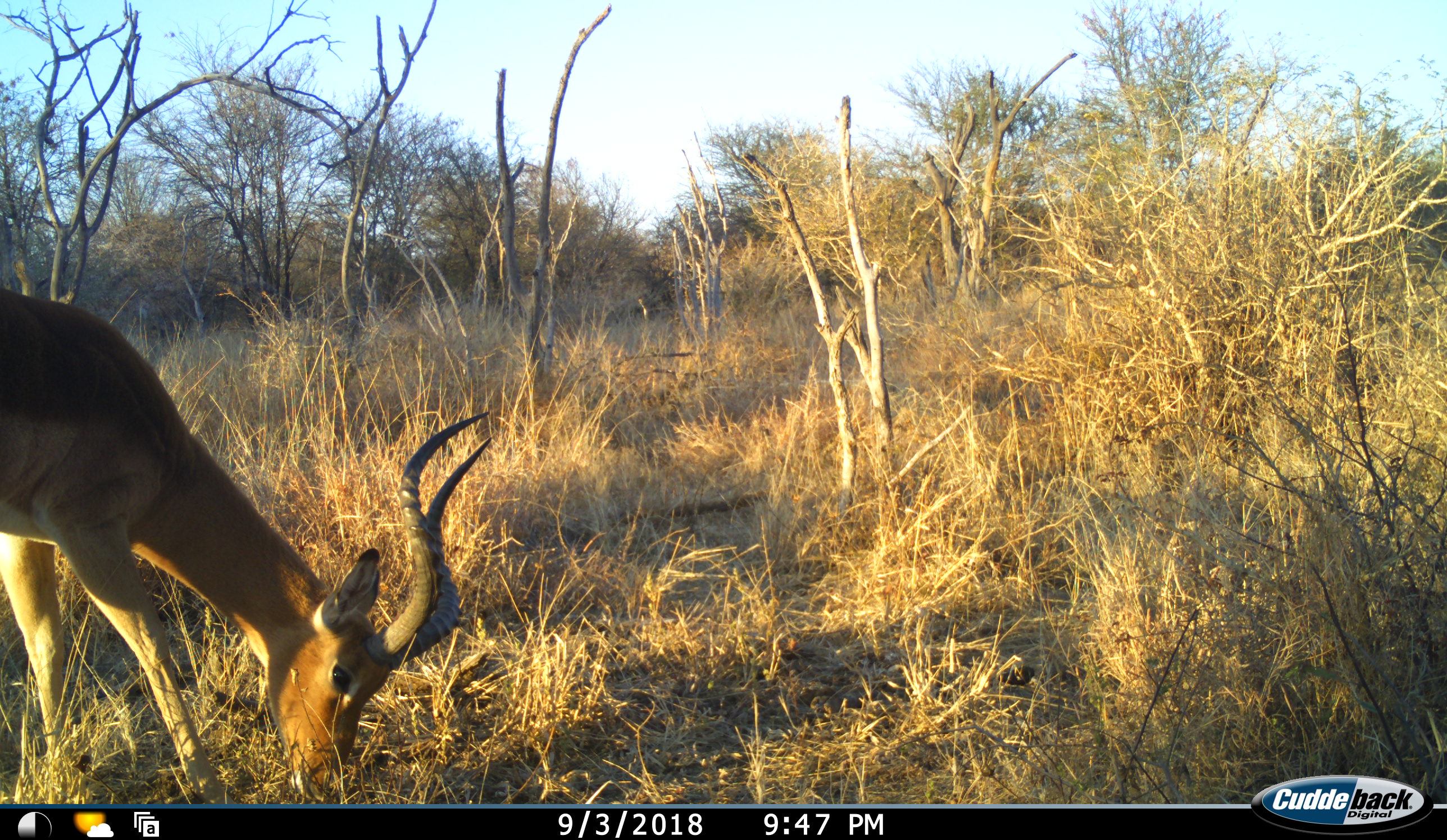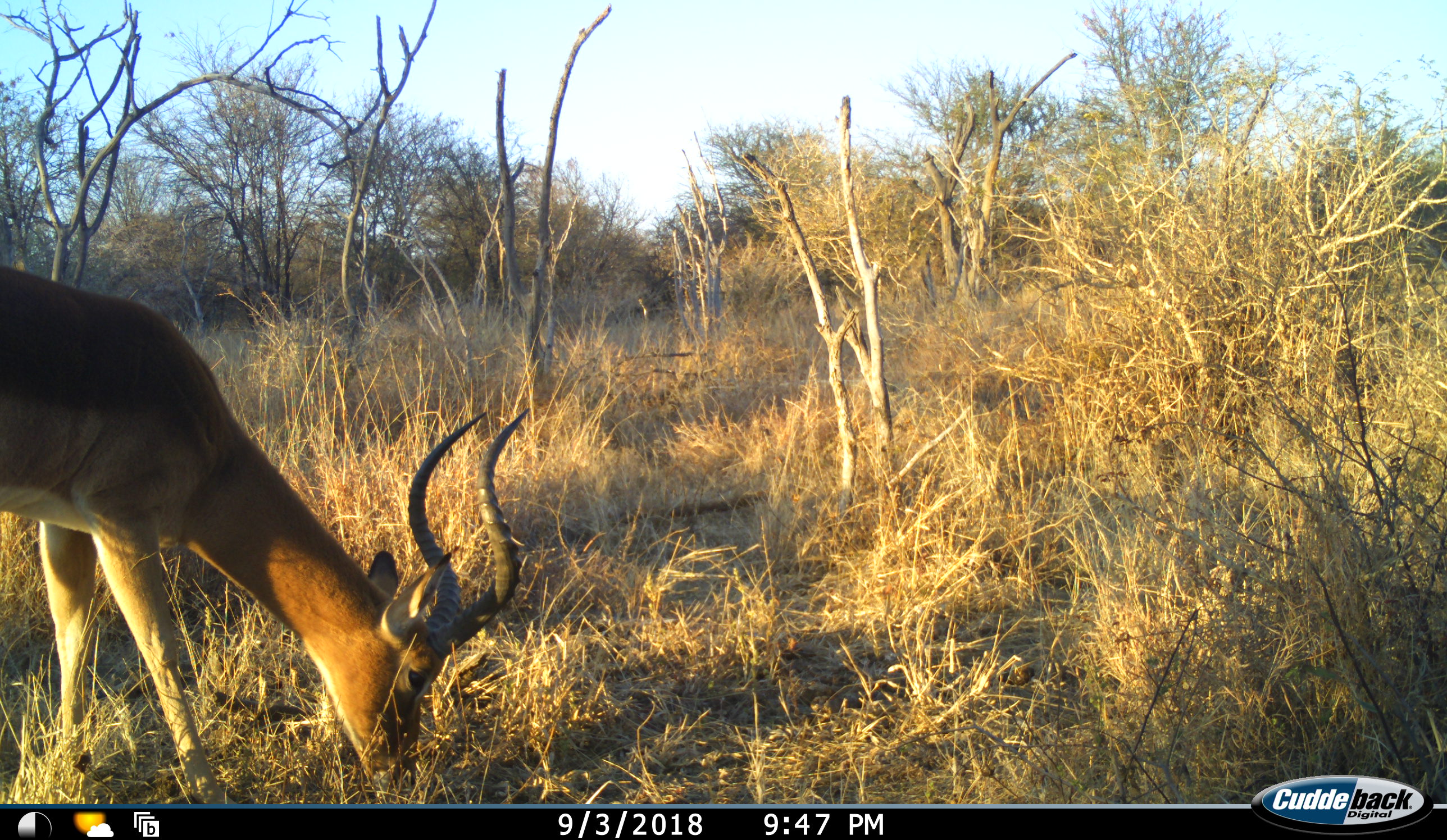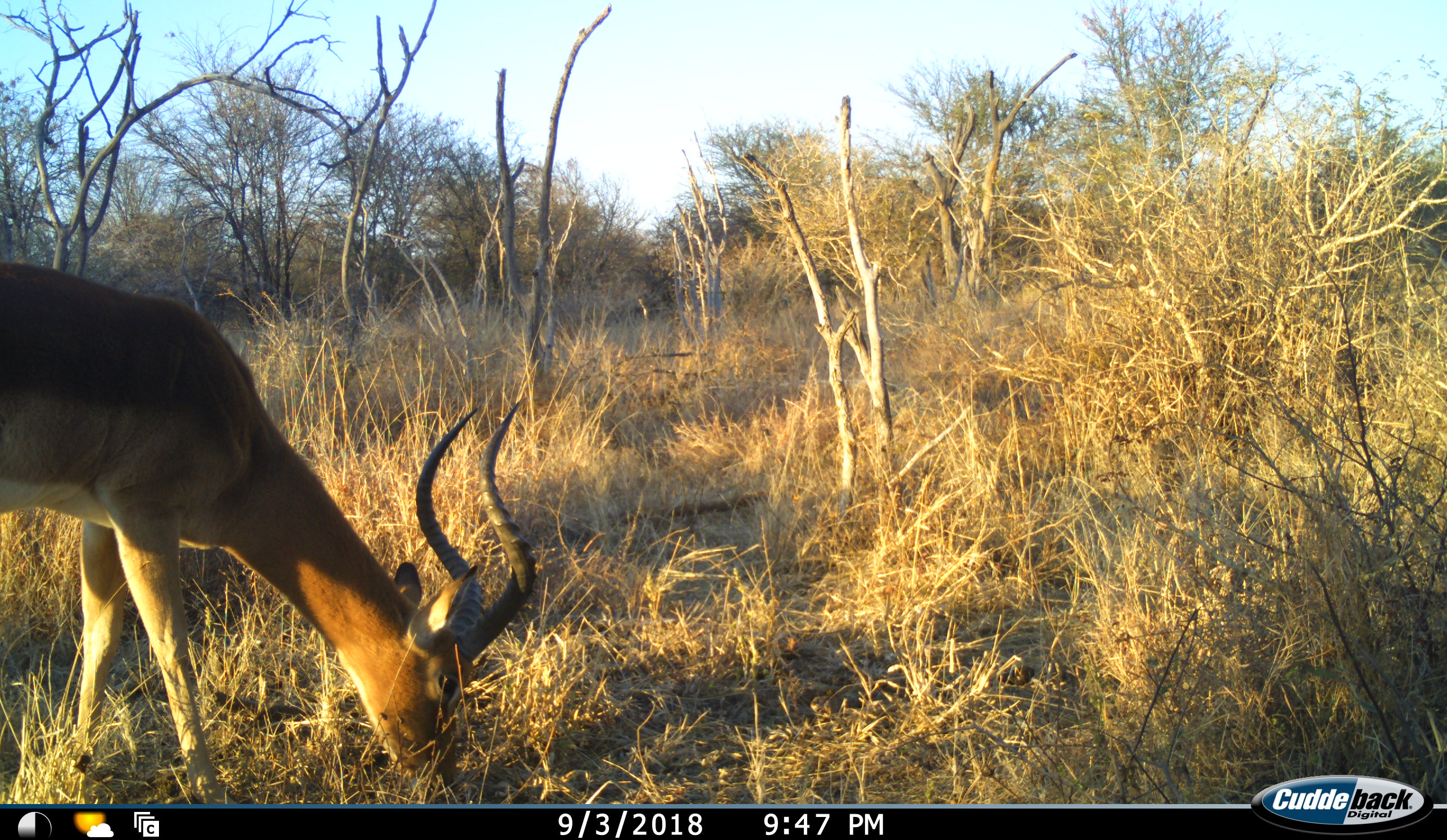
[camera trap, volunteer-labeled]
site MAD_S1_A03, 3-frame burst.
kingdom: Animalia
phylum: Chordata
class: Mammalia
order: Artiodactyla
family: Bovidae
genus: Aepyceros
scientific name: Aepyceros melampus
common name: impala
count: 1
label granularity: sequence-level